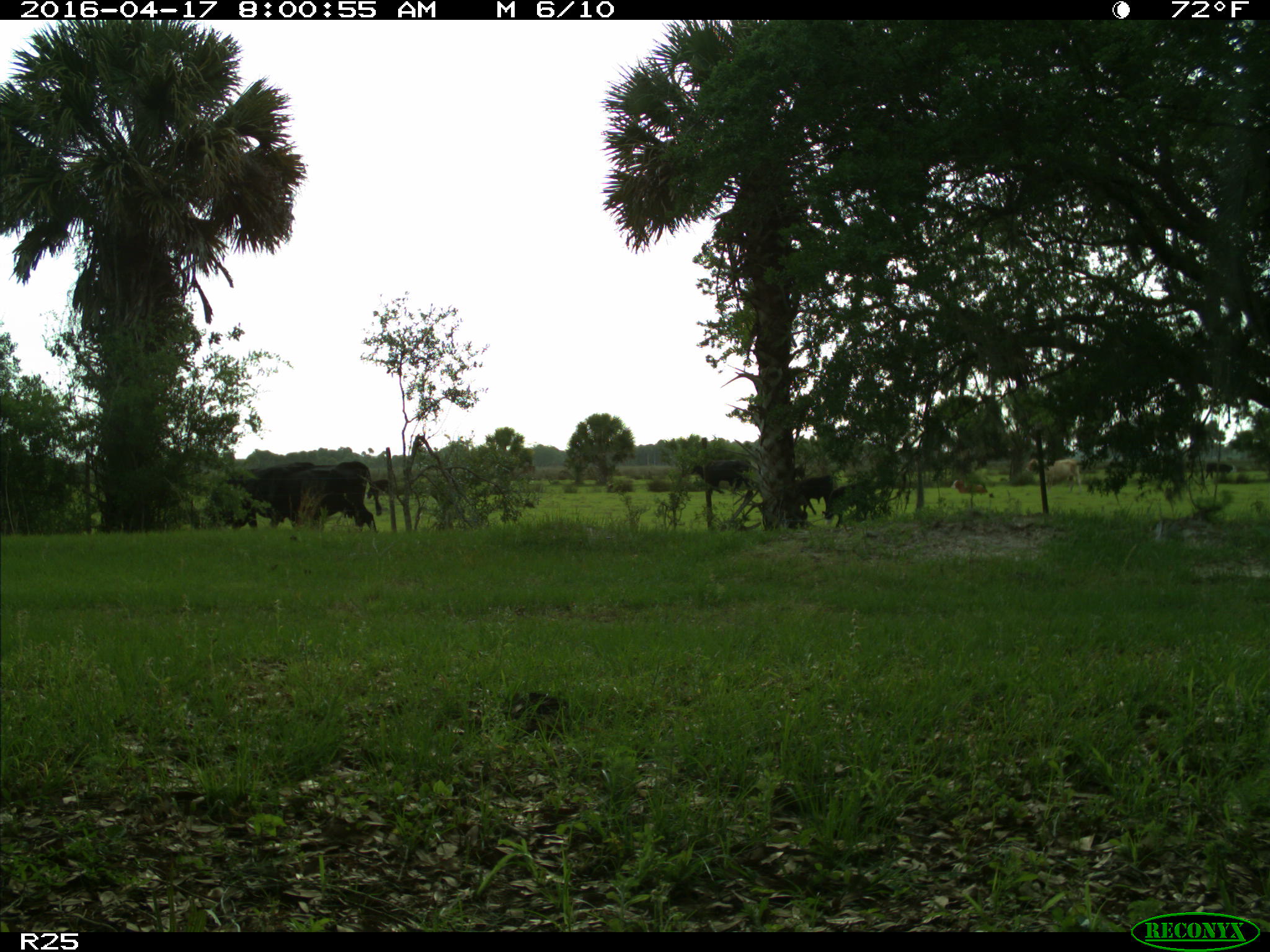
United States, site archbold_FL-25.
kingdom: Animalia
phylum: Chordata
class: Mammalia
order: Artiodactyla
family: Bovidae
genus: Bos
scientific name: Bos taurus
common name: domestic cow